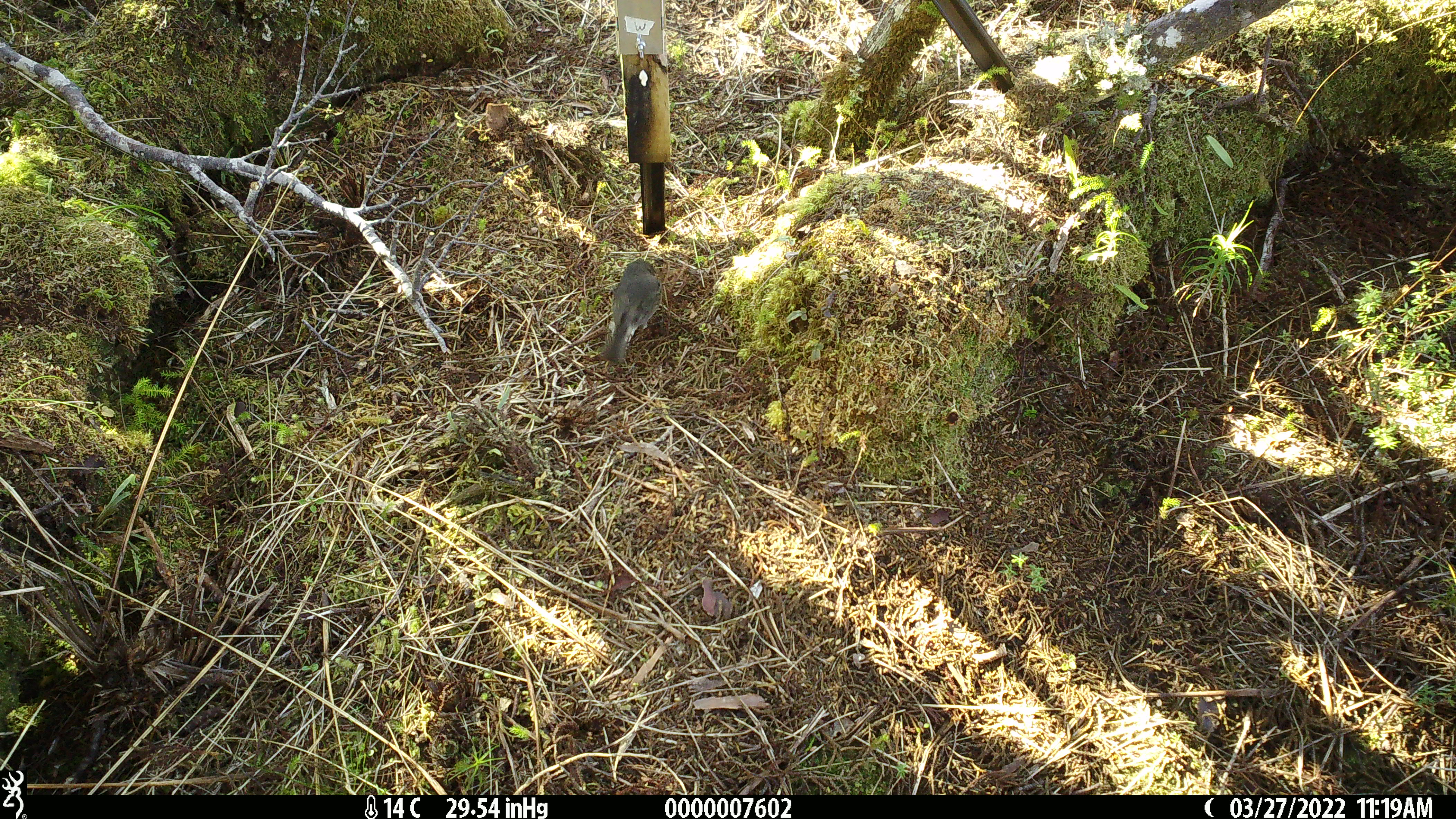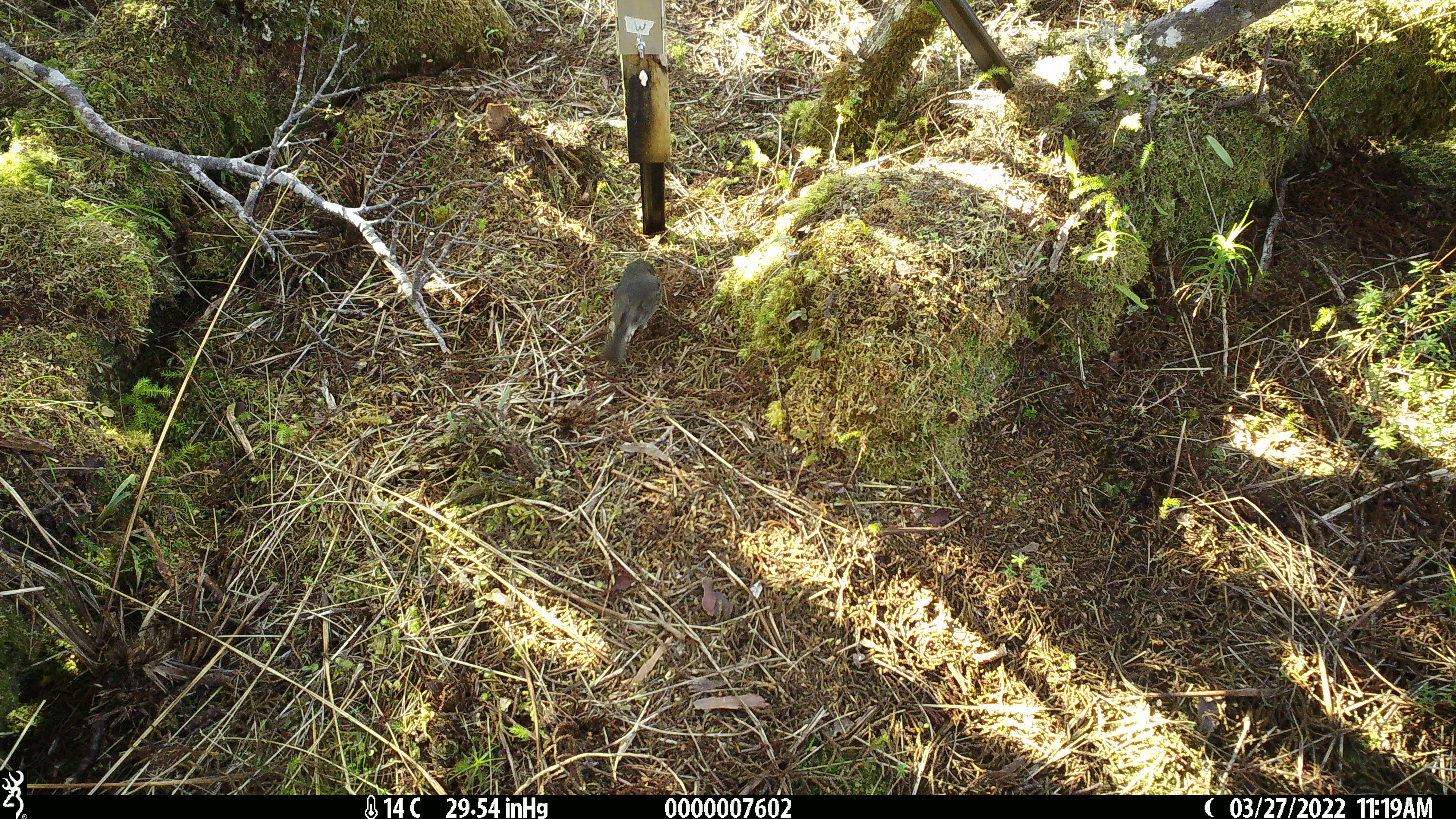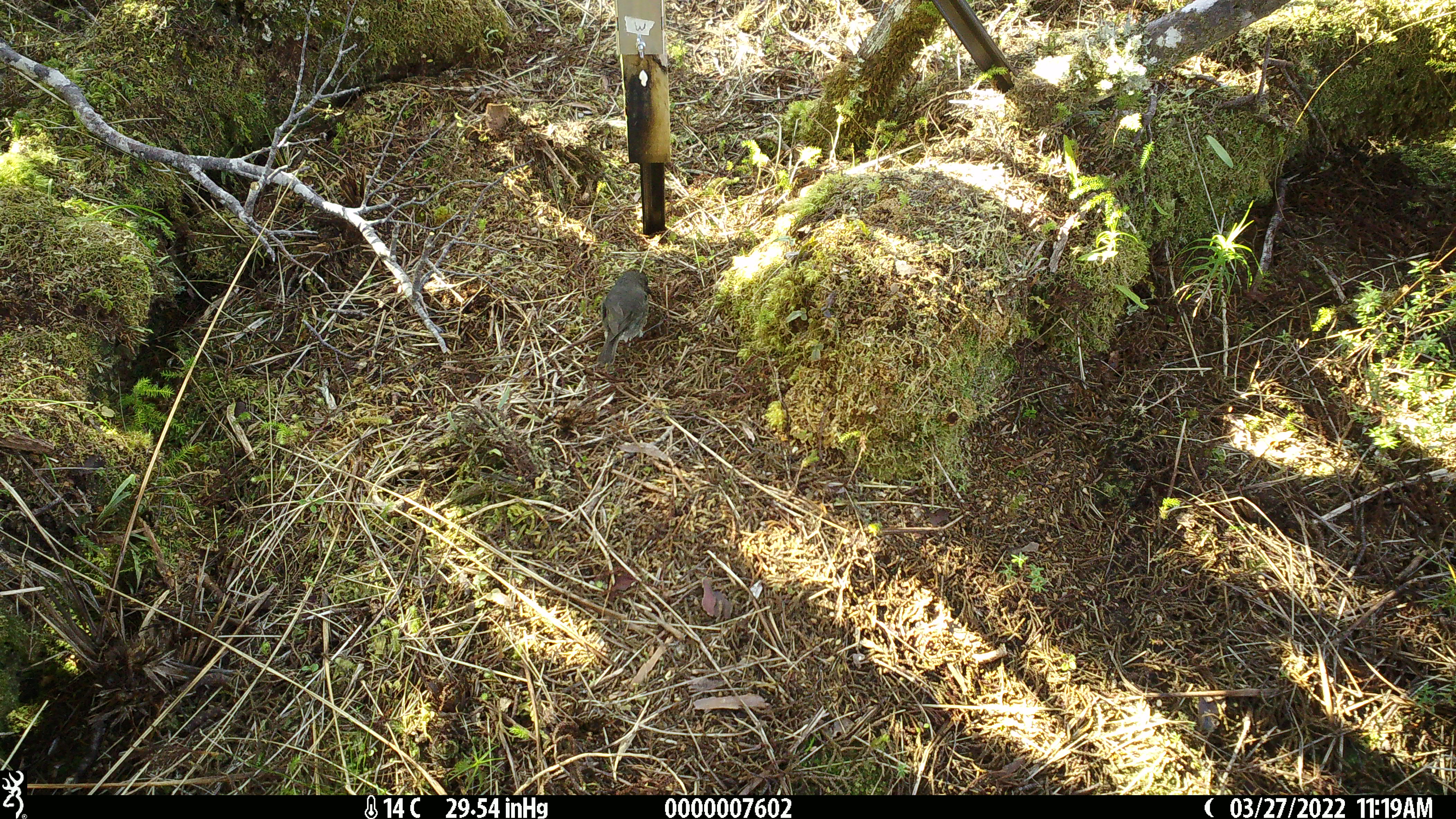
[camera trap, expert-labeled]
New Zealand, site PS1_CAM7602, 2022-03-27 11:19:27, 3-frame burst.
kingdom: Animalia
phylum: Chordata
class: Aves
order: Passeriformes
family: Petroicidae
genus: Petroica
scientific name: Petroica australis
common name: new zealand robin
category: robin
Robin (new zealand robin) (Petroica australis).